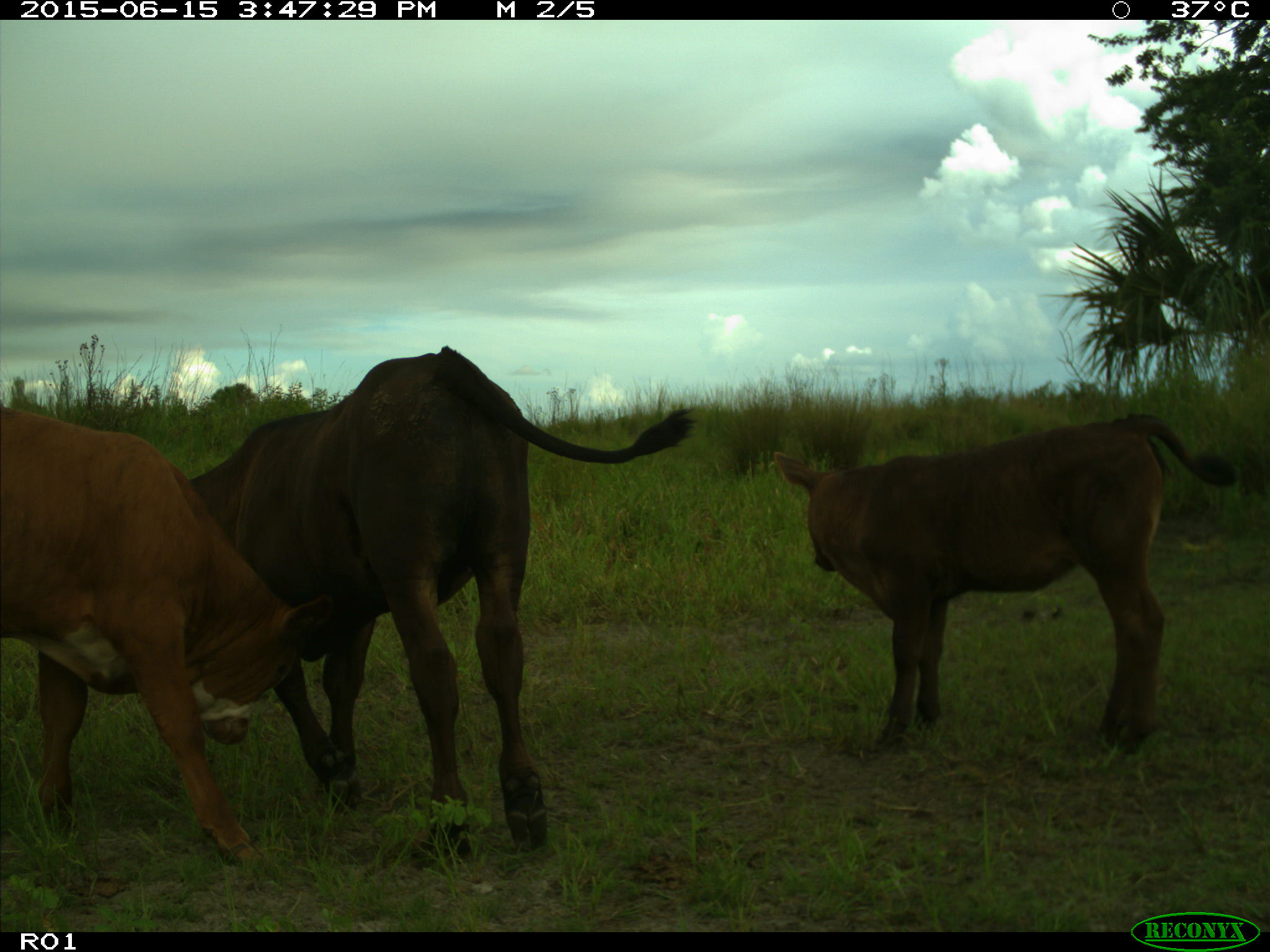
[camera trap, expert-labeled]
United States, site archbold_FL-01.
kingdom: Animalia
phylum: Chordata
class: Mammalia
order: Artiodactyla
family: Bovidae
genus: Bos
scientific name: Bos taurus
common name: domestic cow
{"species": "Bos taurus (domestic cow)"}